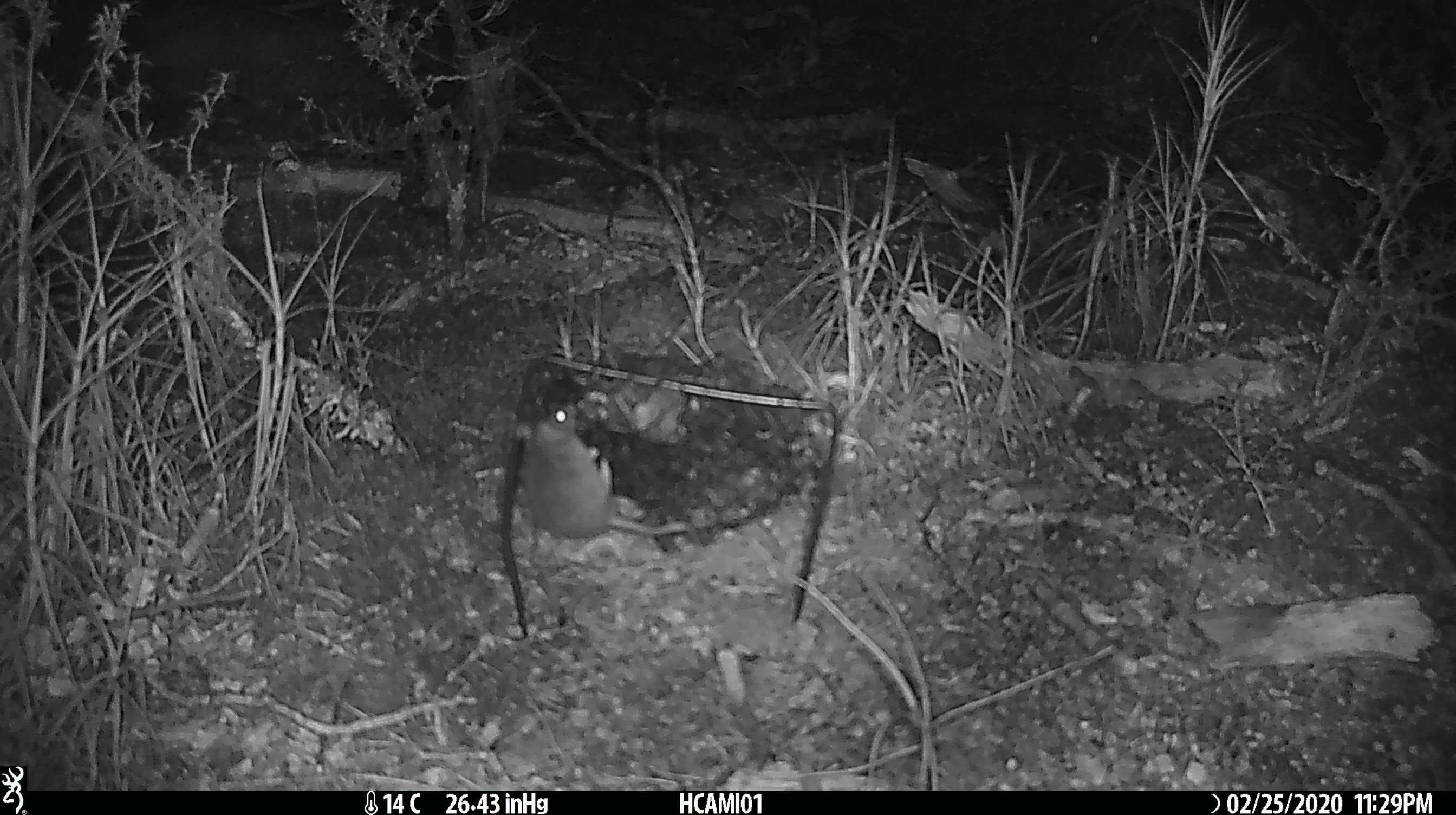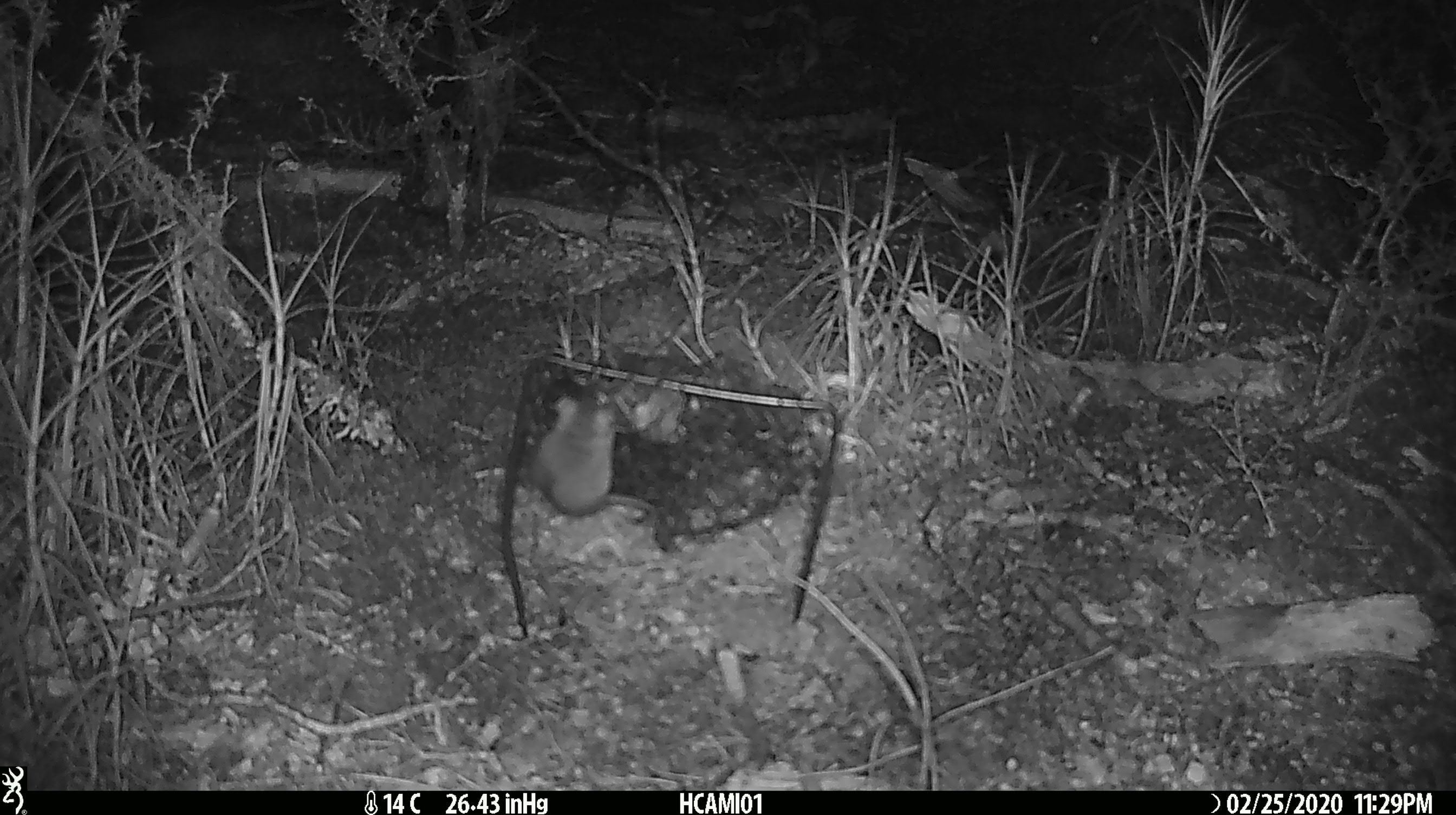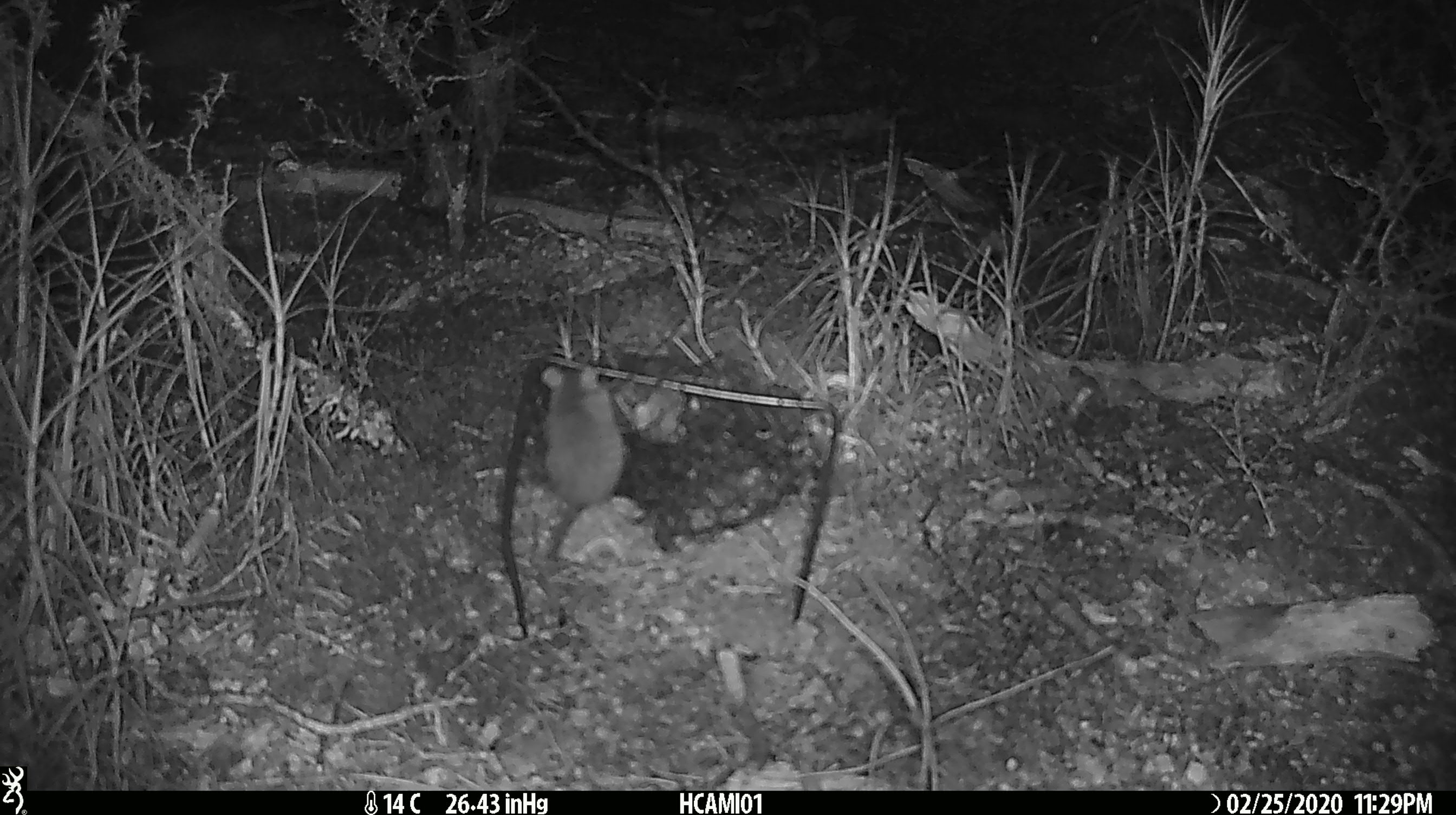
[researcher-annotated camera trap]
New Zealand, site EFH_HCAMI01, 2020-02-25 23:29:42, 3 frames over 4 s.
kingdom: Animalia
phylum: Chordata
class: Mammalia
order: Rodentia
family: Muridae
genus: Mus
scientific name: Mus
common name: mouse